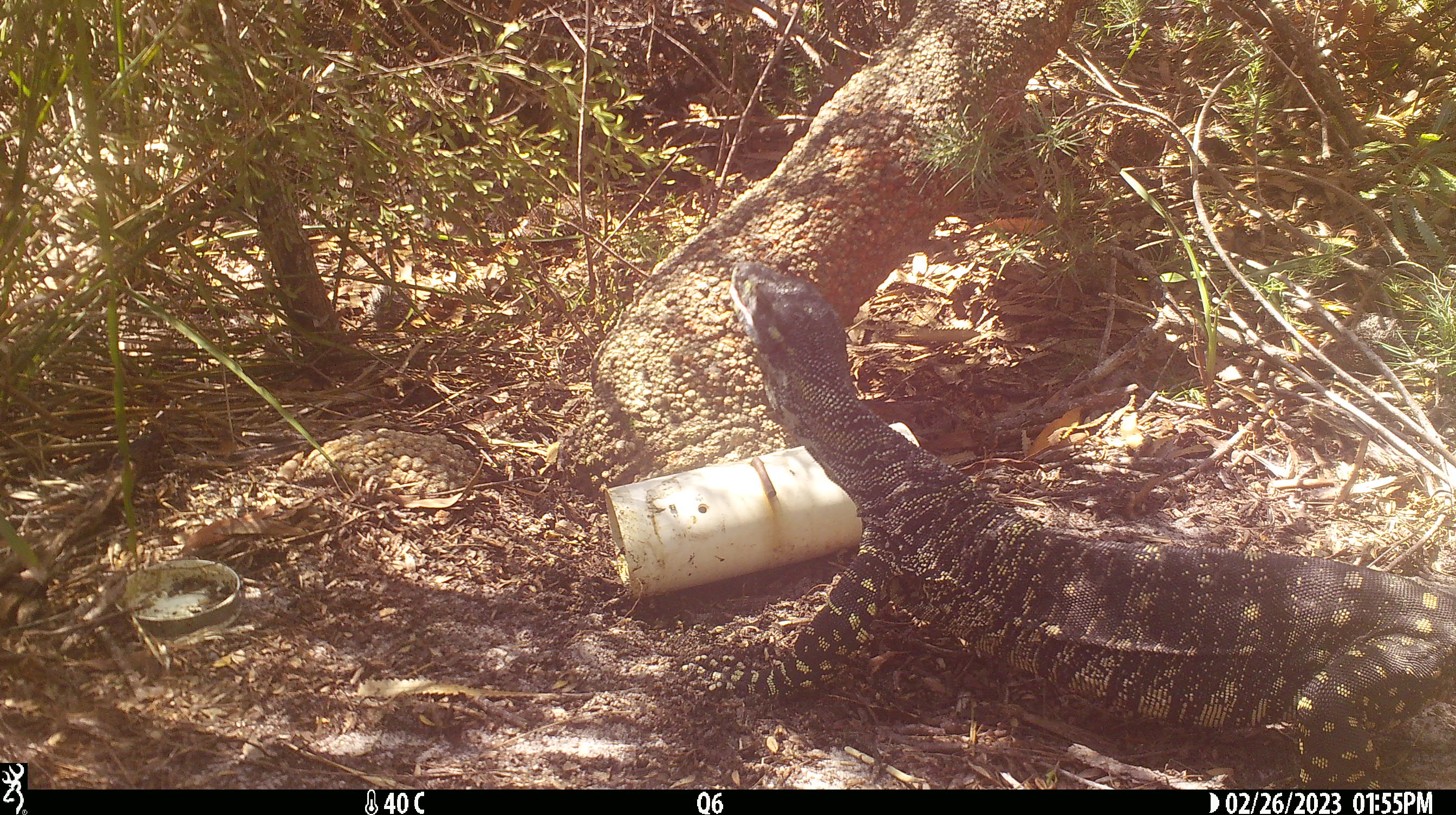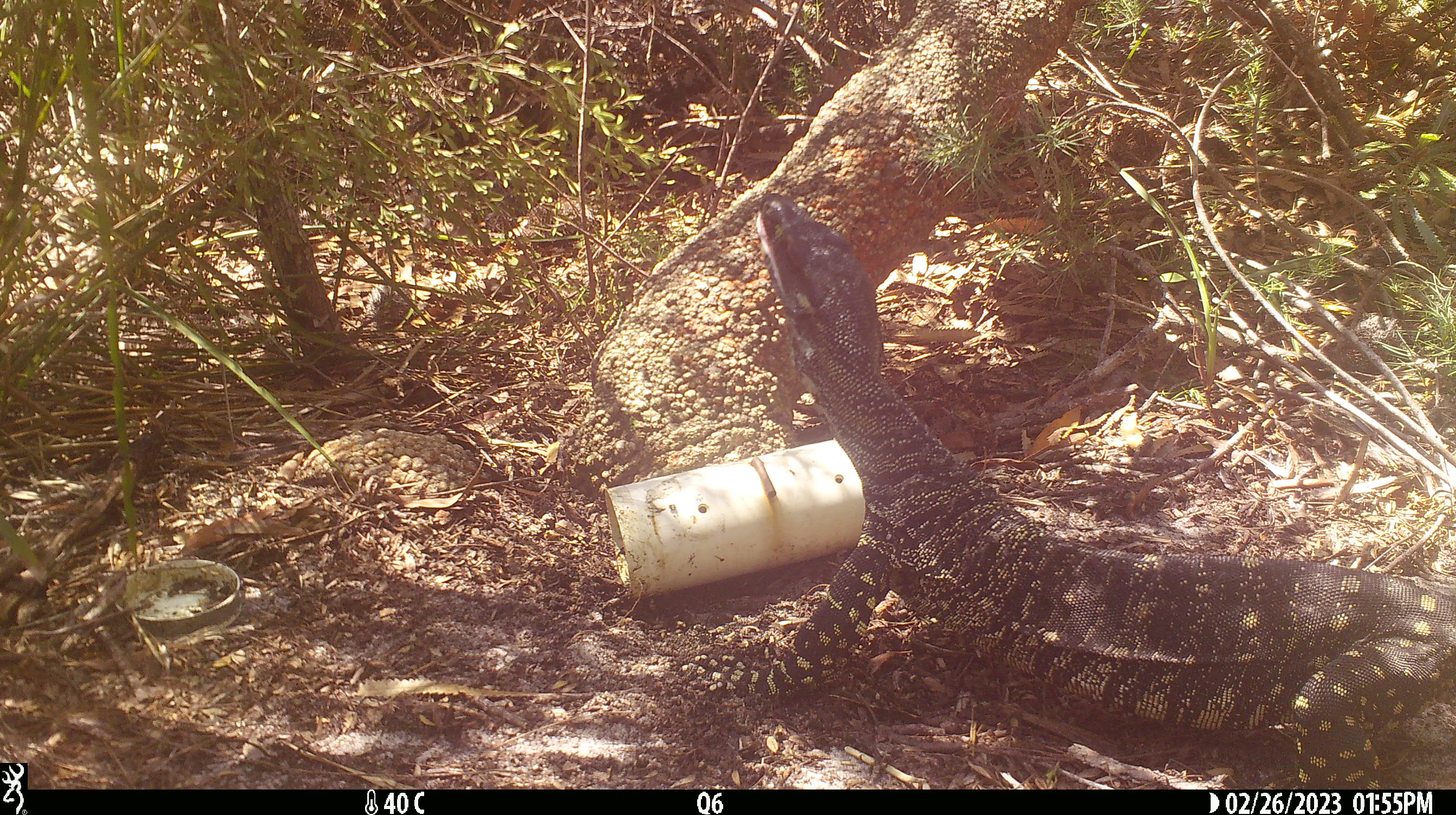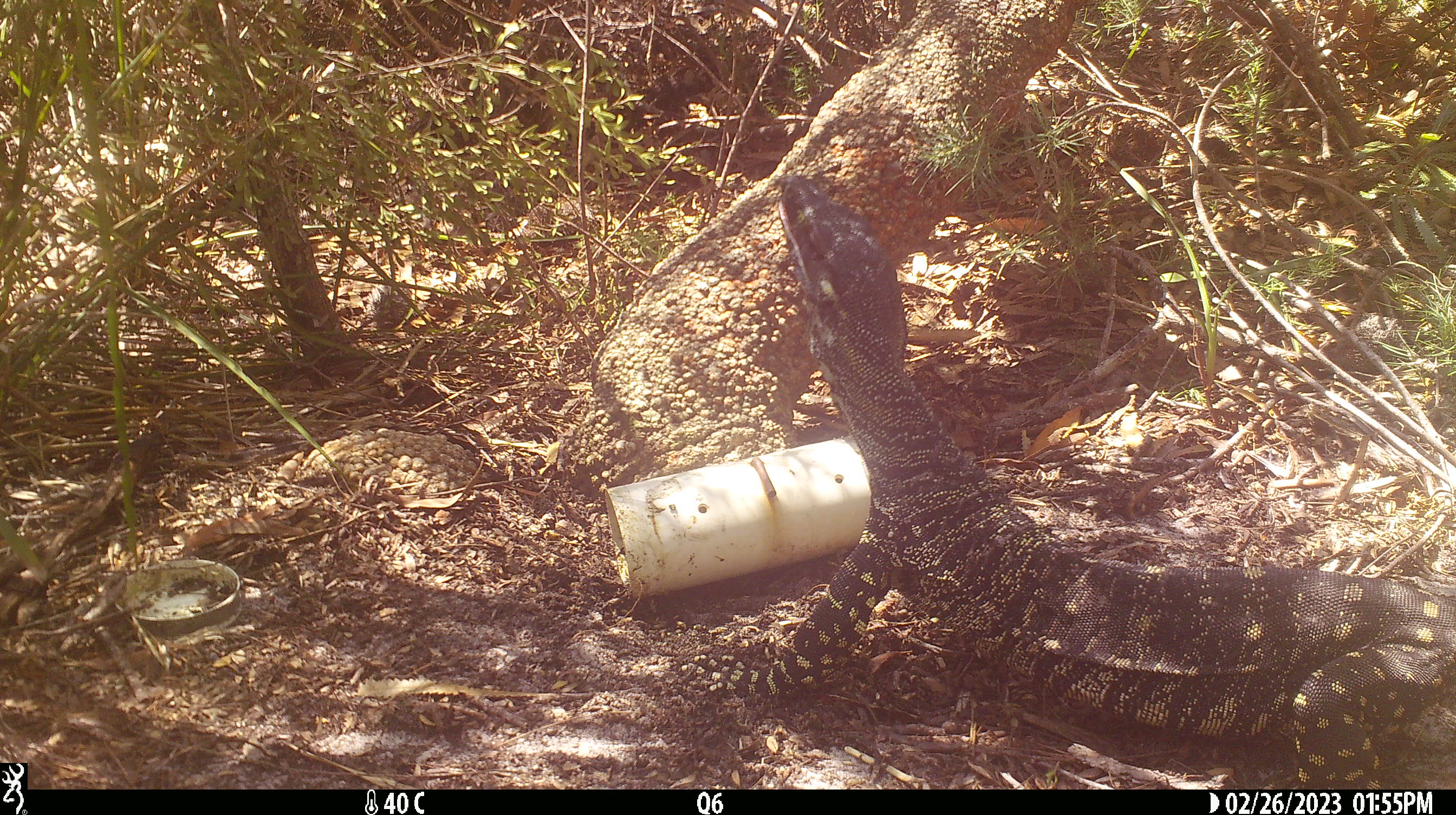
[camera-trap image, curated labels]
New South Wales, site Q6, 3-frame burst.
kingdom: Animalia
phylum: Chordata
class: Reptilia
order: Squamata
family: Varanidae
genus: Varanus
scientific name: Varanus varius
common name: lace monitor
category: goanna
Goanna (lace monitor) (Varanus varius).